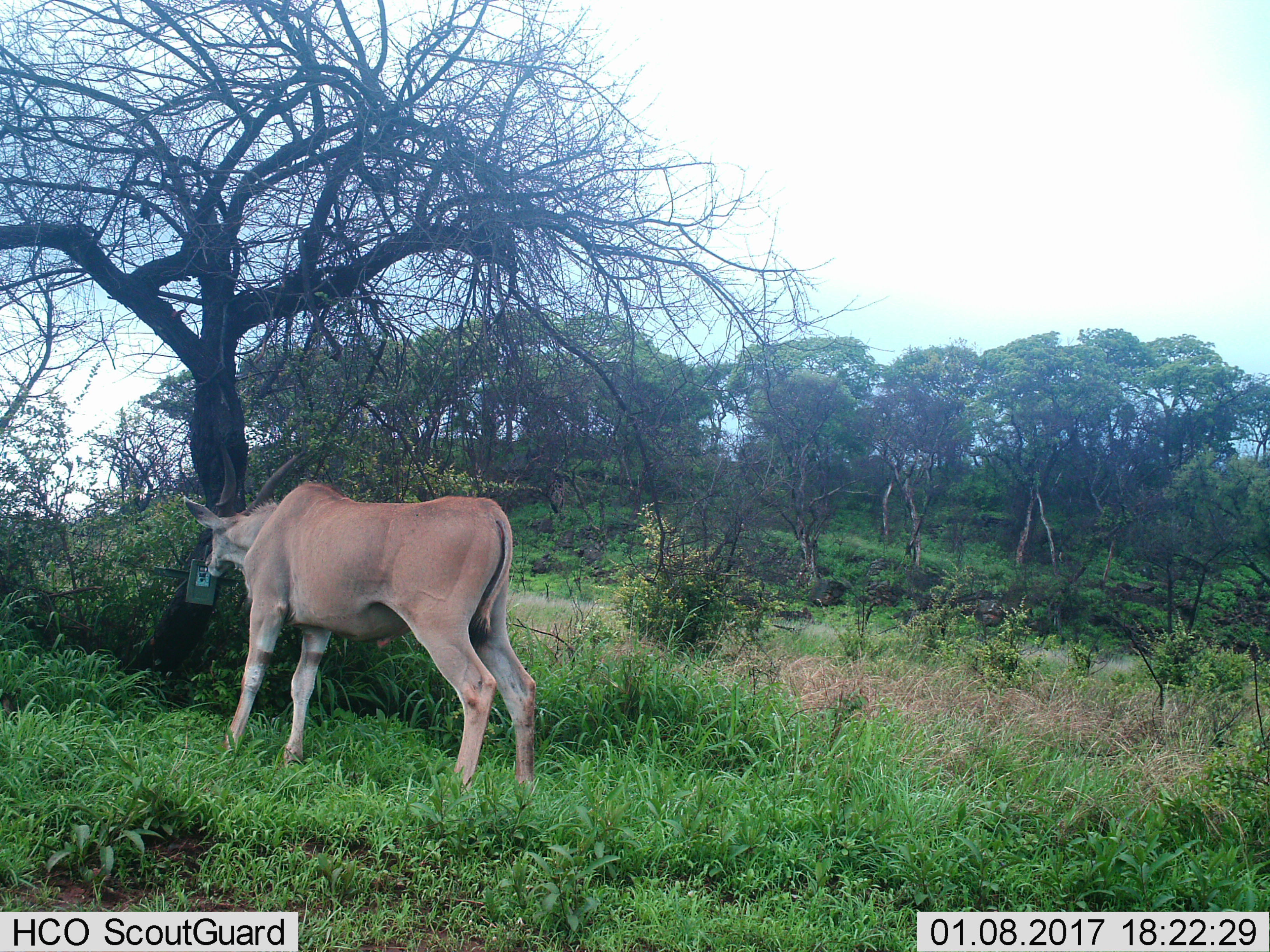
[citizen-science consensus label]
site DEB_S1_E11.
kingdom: Animalia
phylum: Chordata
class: Mammalia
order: Artiodactyla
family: Bovidae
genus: Tragelaphus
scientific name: Tragelaphus oryx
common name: eland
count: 1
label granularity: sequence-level